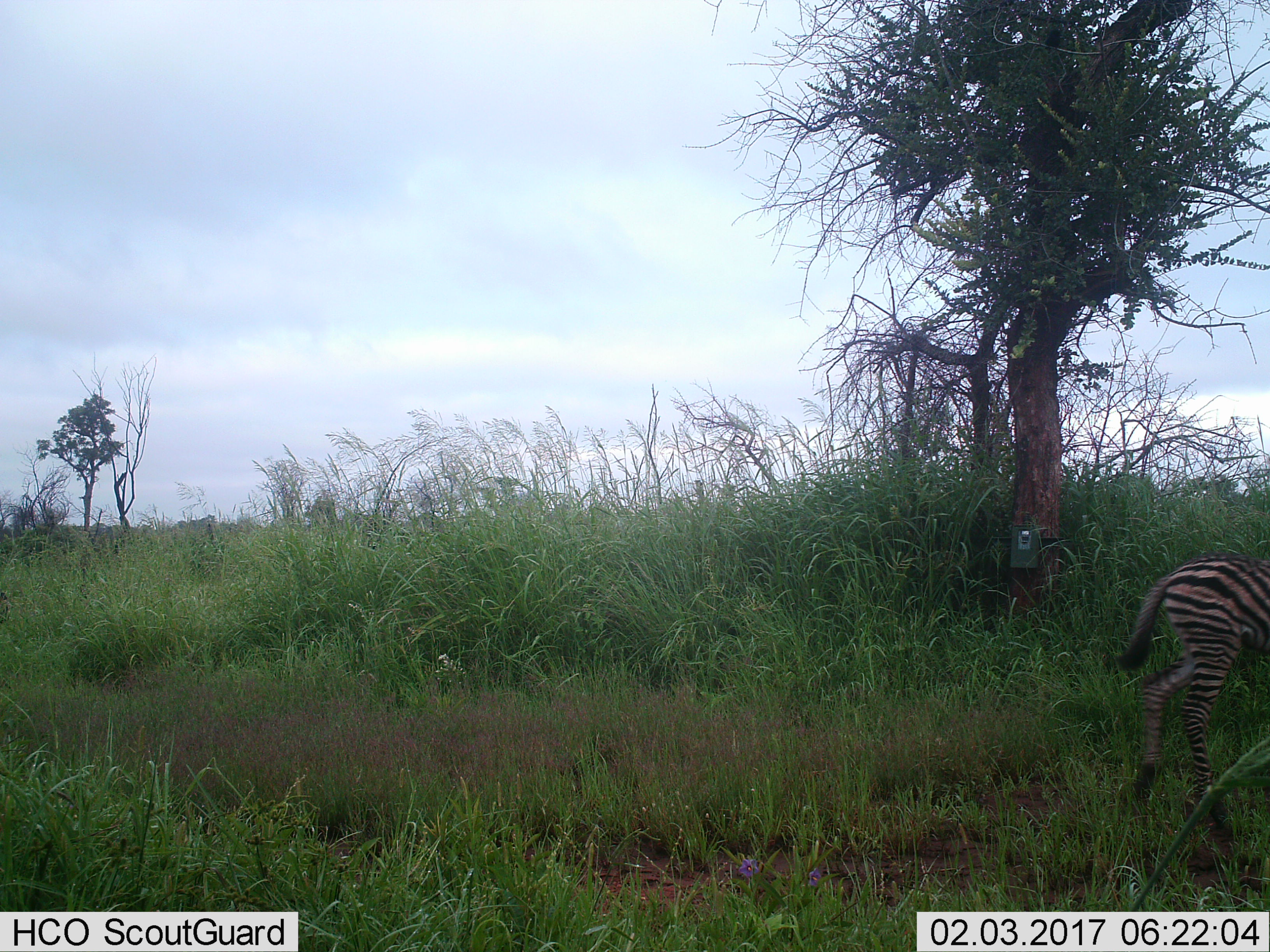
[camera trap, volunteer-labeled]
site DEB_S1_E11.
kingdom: Animalia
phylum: Chordata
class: Mammalia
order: Perissodactyla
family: Equidae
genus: Equus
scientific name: Equus quagga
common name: plains zebra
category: zebraplains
Zebraplains (plains zebra) (Equus quagga), count 1. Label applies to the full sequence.